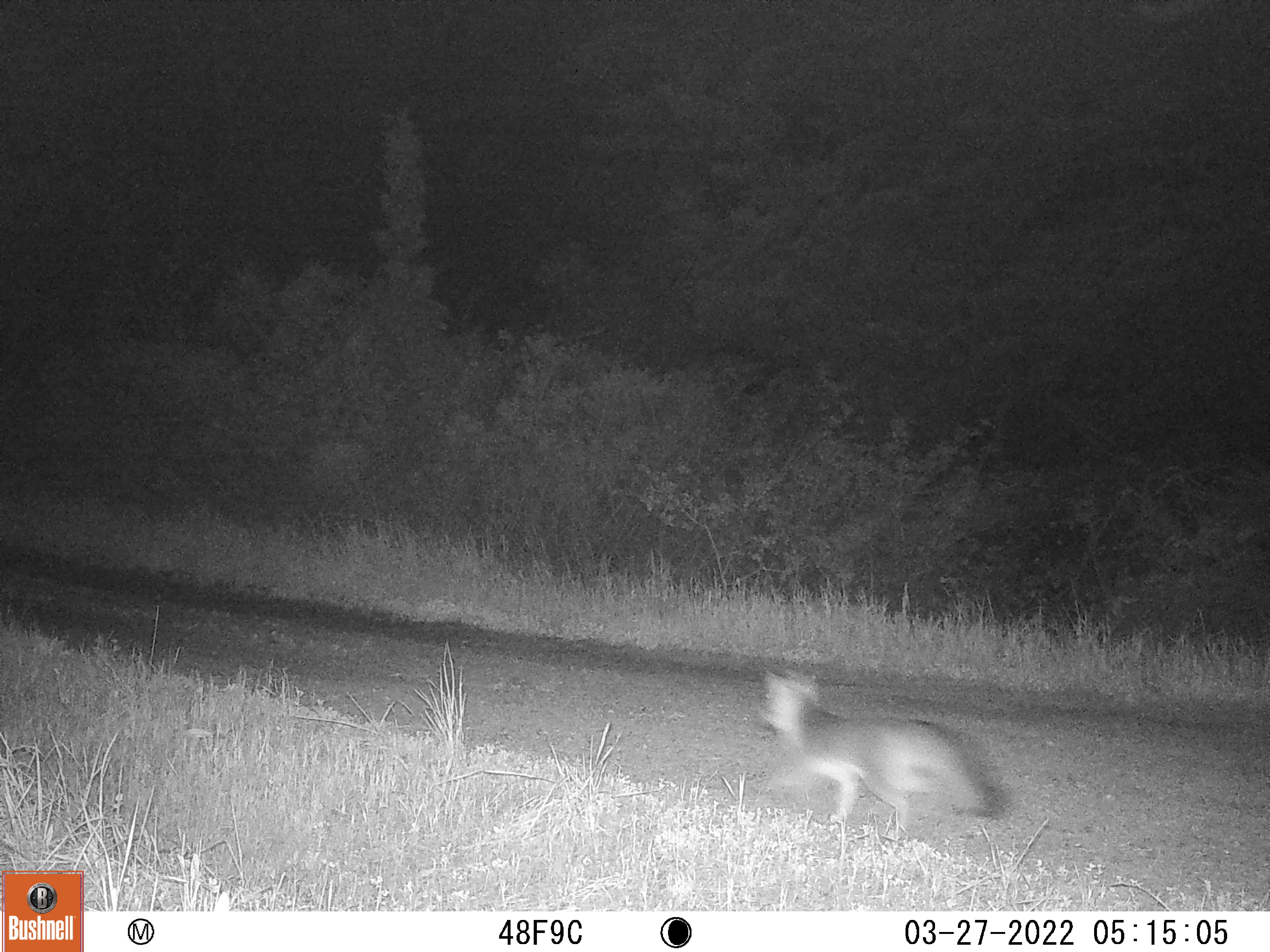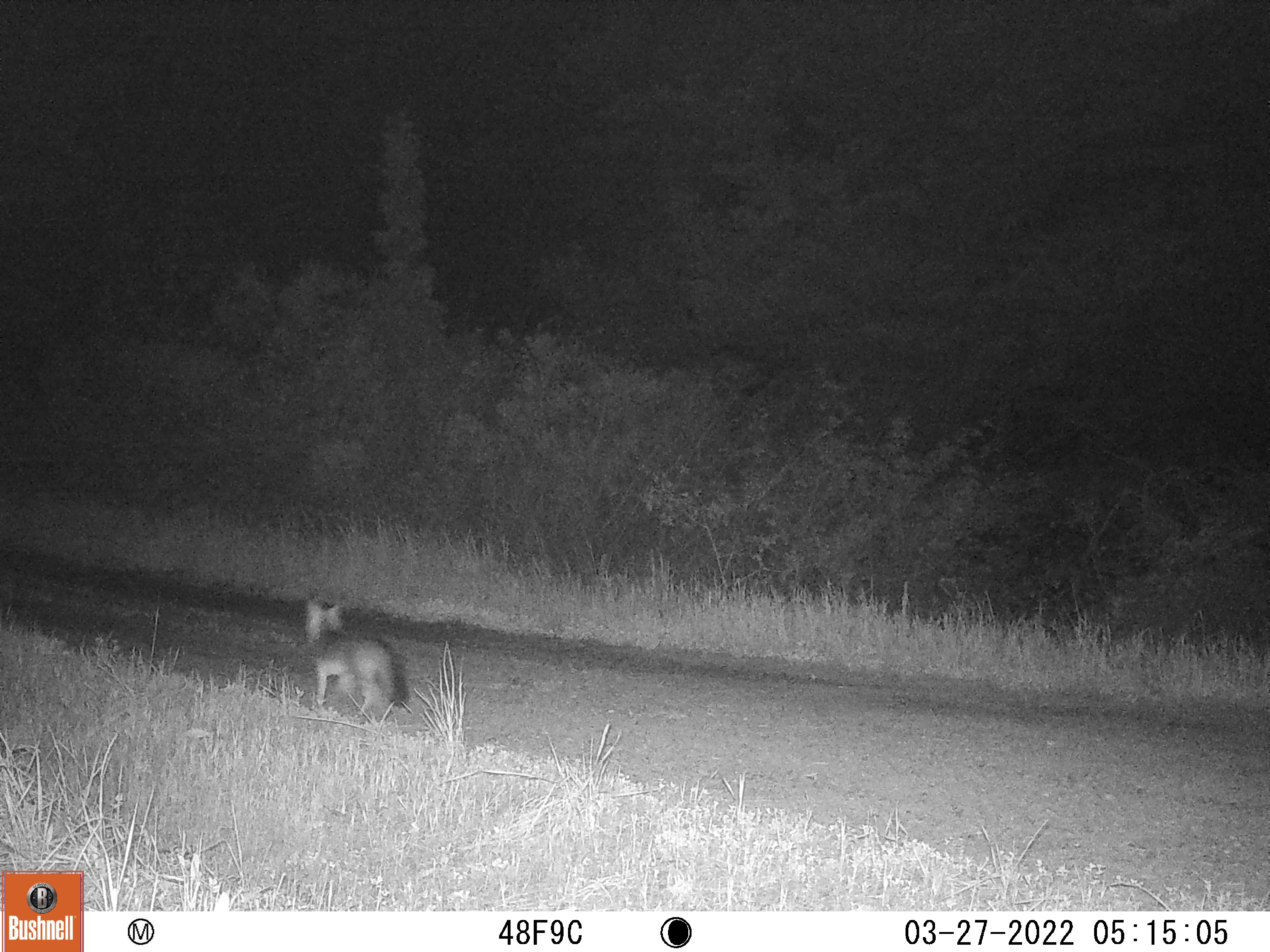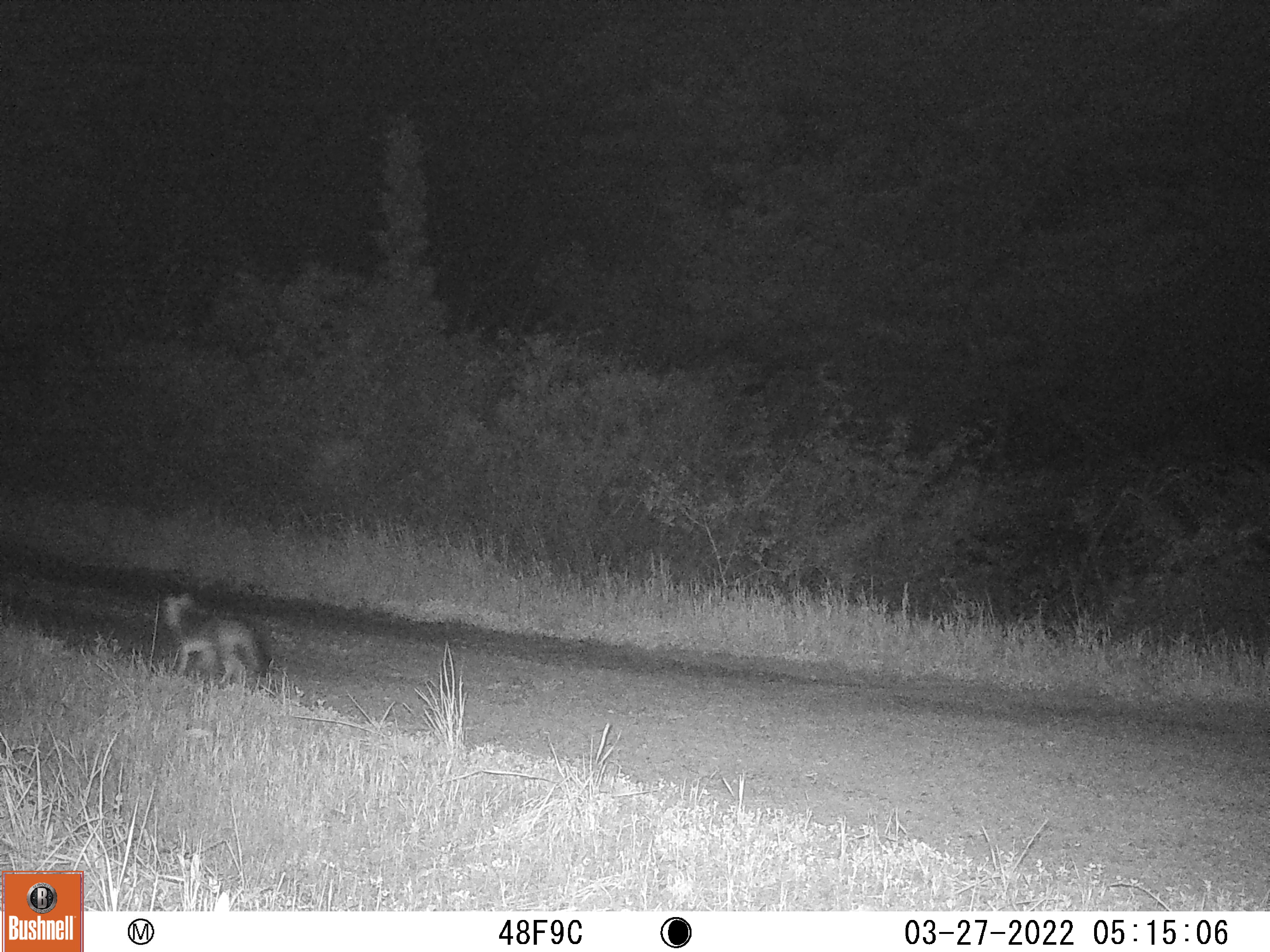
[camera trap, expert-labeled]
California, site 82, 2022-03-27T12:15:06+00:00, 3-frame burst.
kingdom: Animalia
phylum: Chordata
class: Mammalia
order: Carnivora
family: Canidae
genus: Urocyon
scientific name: Urocyon cinereoargenteus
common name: gray fox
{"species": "gray fox (Urocyon cinereoargenteus)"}